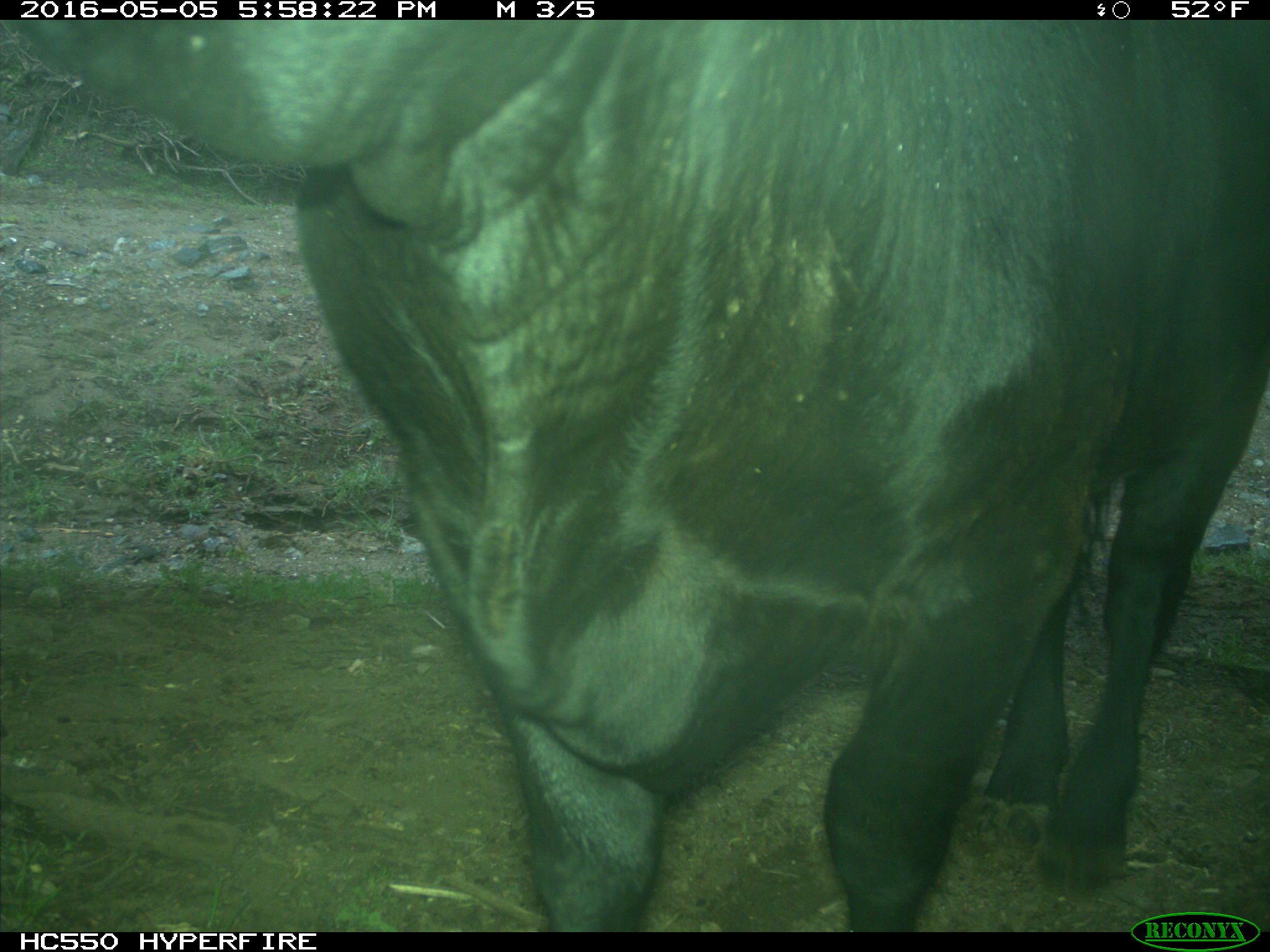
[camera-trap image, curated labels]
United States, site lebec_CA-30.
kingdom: Animalia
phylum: Chordata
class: Mammalia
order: Artiodactyla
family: Bovidae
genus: Bos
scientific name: Bos taurus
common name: domestic cow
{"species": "Bos taurus (domestic cow)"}